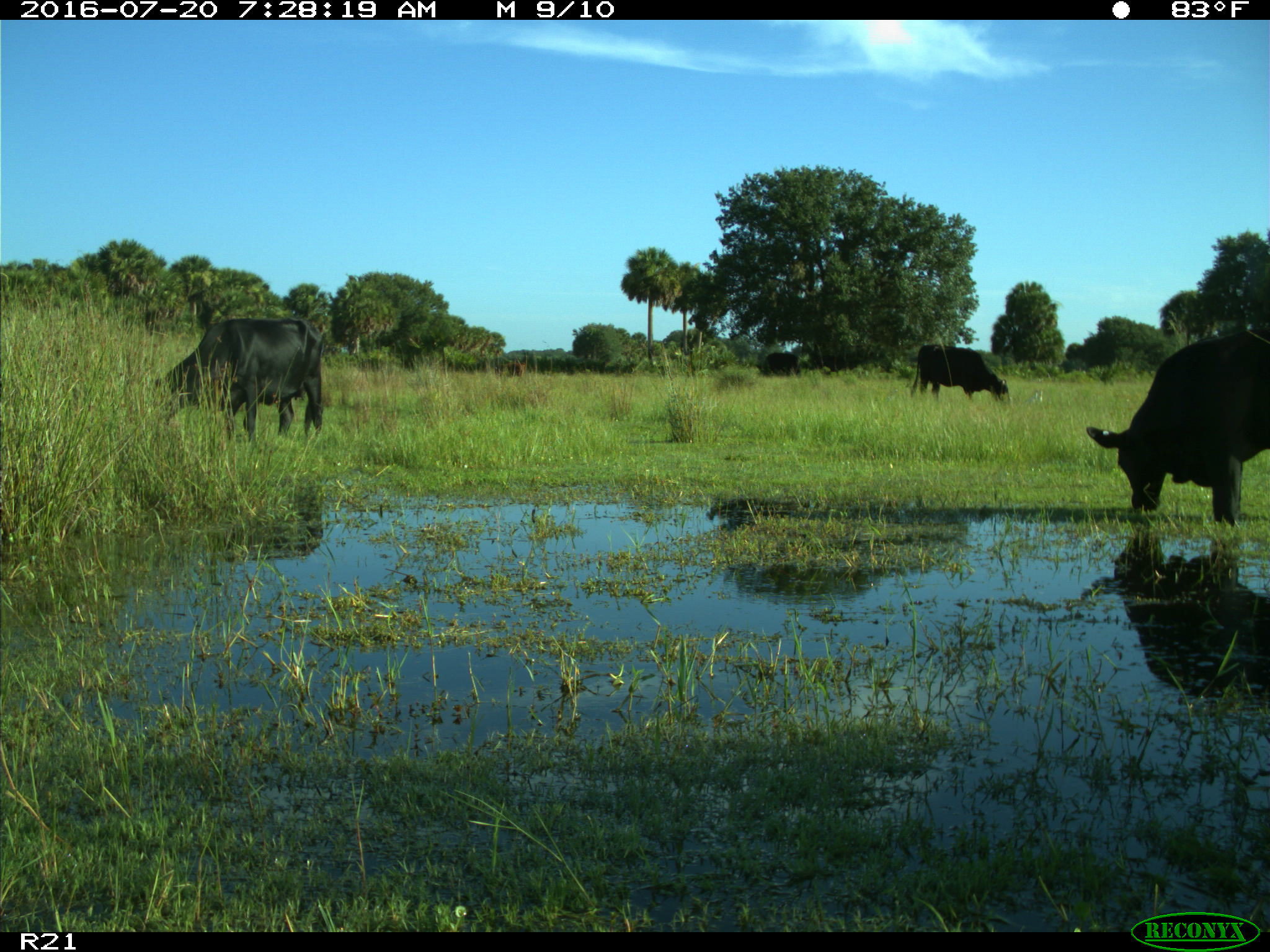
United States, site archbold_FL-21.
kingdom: Animalia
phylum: Chordata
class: Mammalia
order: Artiodactyla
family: Bovidae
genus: Bos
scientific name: Bos taurus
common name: domestic cow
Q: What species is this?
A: Bos taurus (domestic cow).